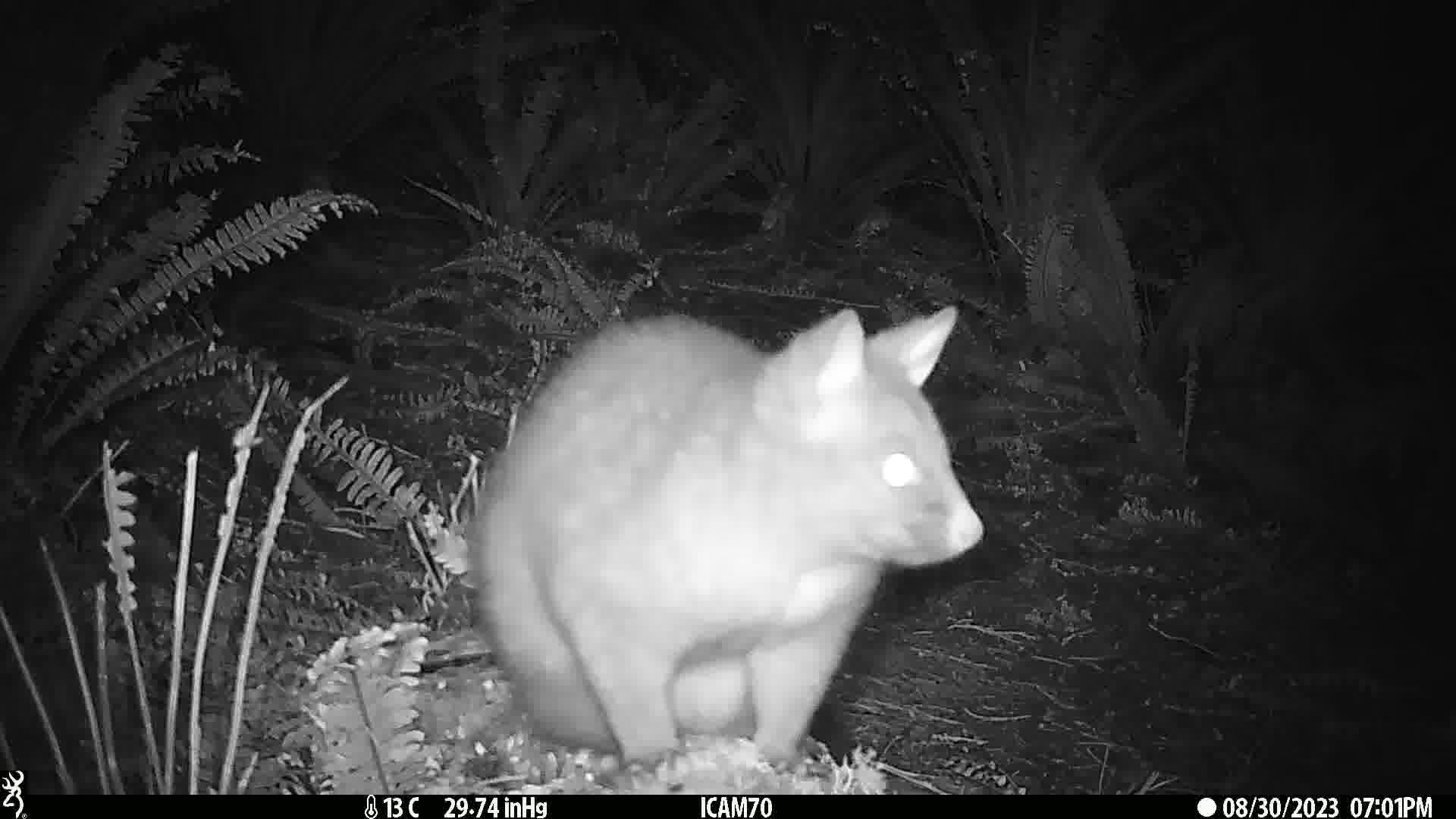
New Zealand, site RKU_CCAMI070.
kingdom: Animalia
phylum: Chordata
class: Mammalia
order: Diprotodontia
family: Phalangeridae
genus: Trichosurus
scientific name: Trichosurus vulpecula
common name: common brushtail possum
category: possum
Possum (common brushtail possum) (Trichosurus vulpecula).